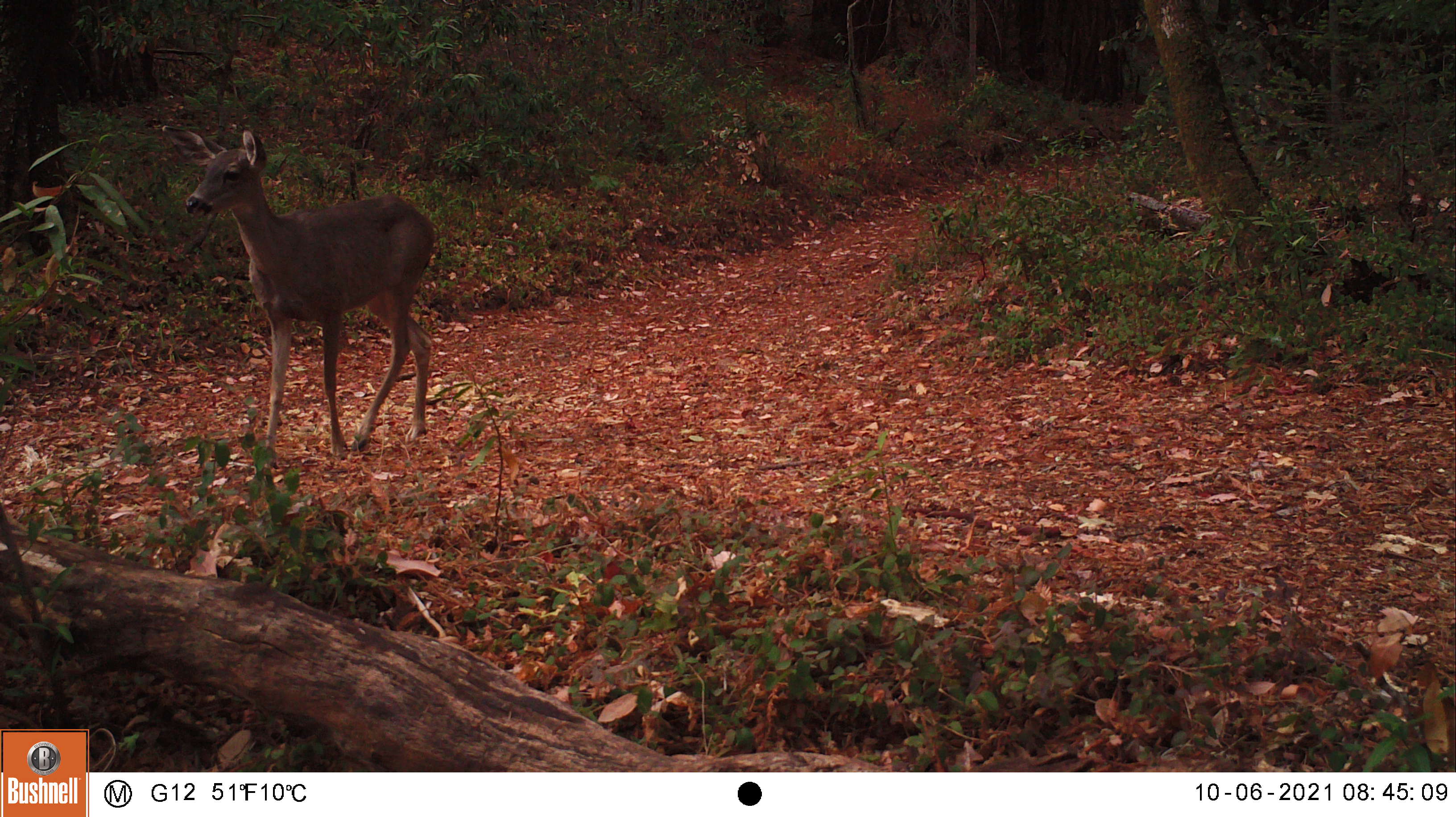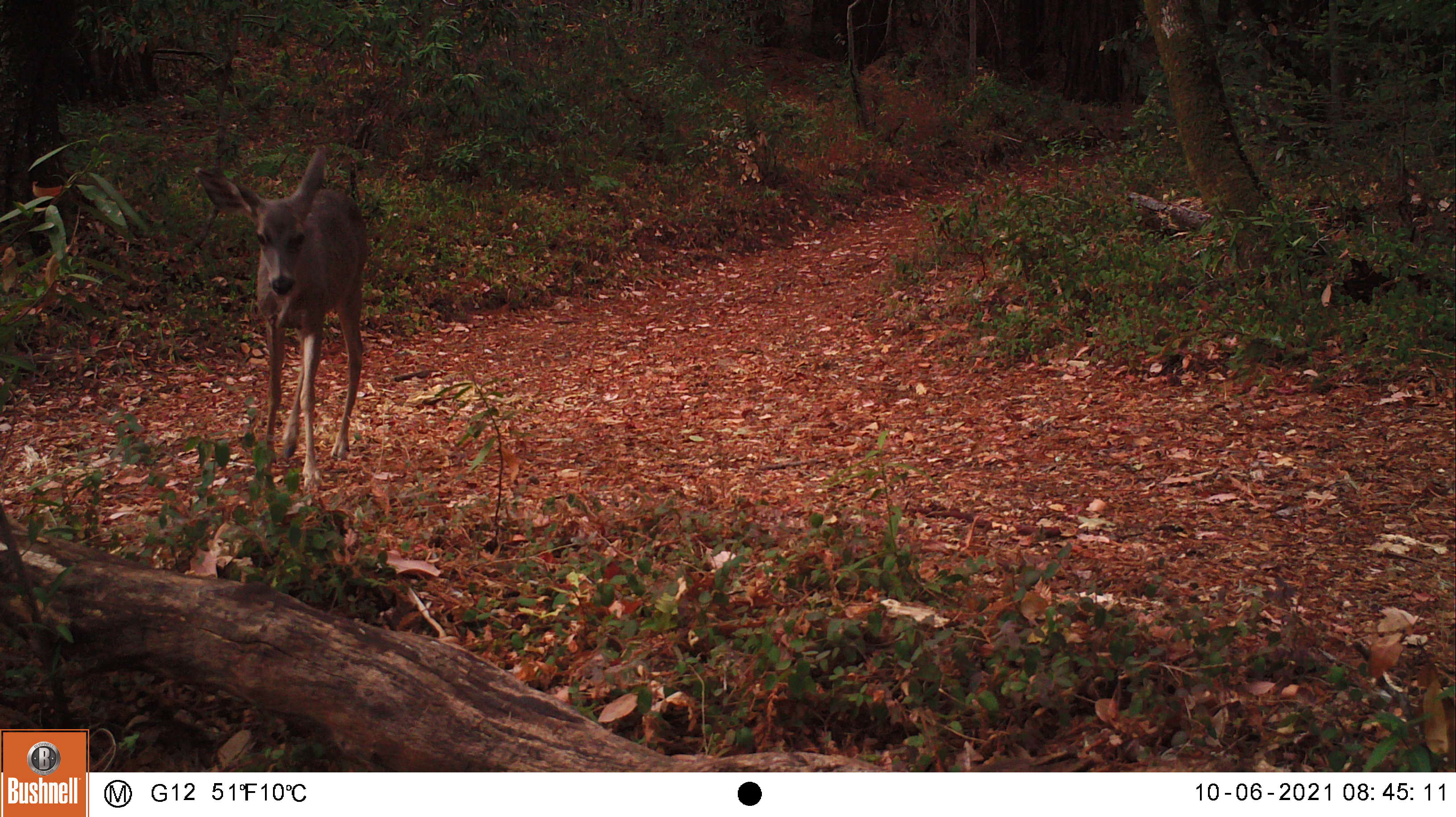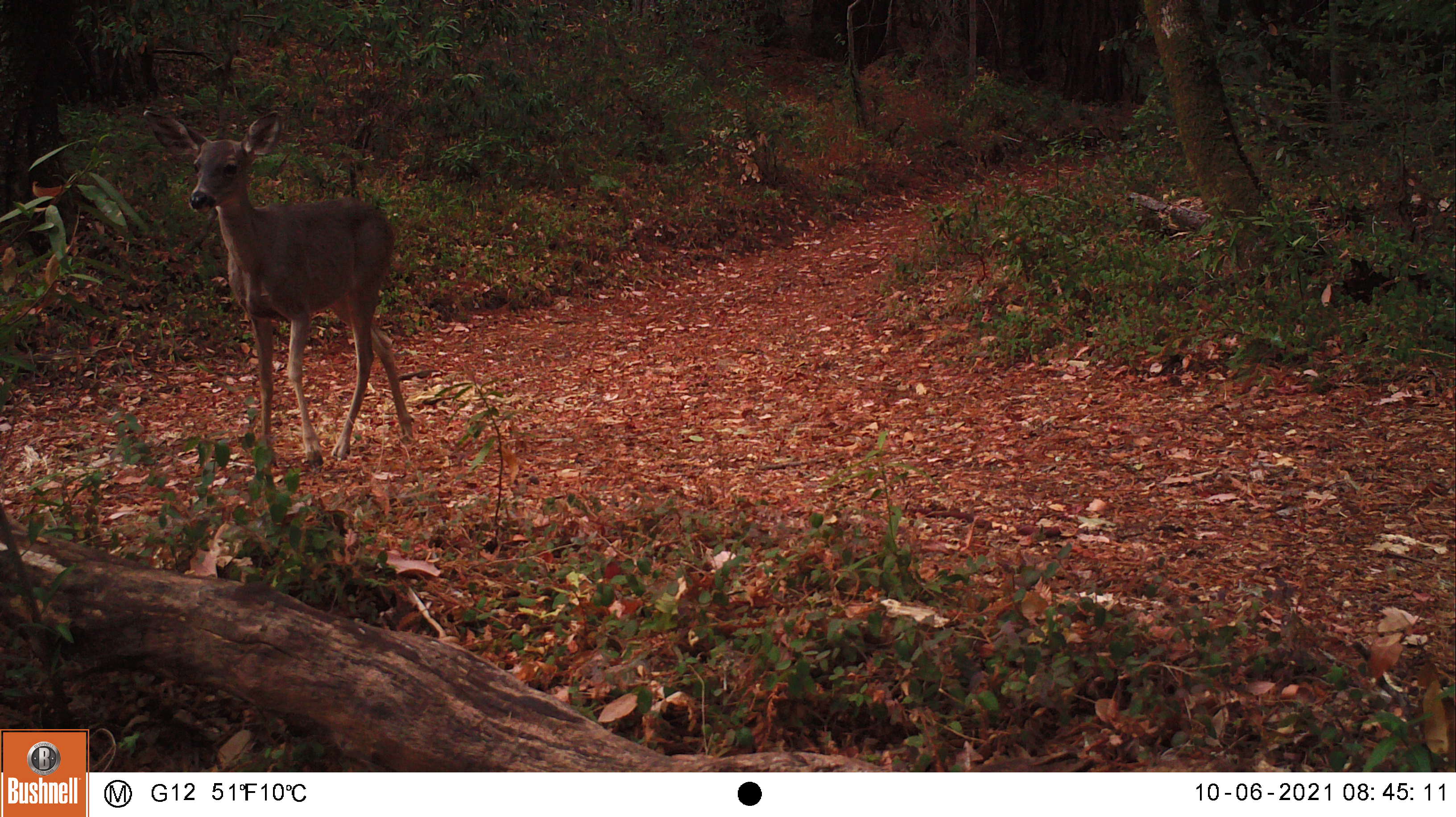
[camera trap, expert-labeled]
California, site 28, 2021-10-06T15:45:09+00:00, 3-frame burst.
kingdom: Animalia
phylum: Chordata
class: Mammalia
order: Artiodactyla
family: Cervidae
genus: Odocoileus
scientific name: Odocoileus hemionus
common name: mule deer